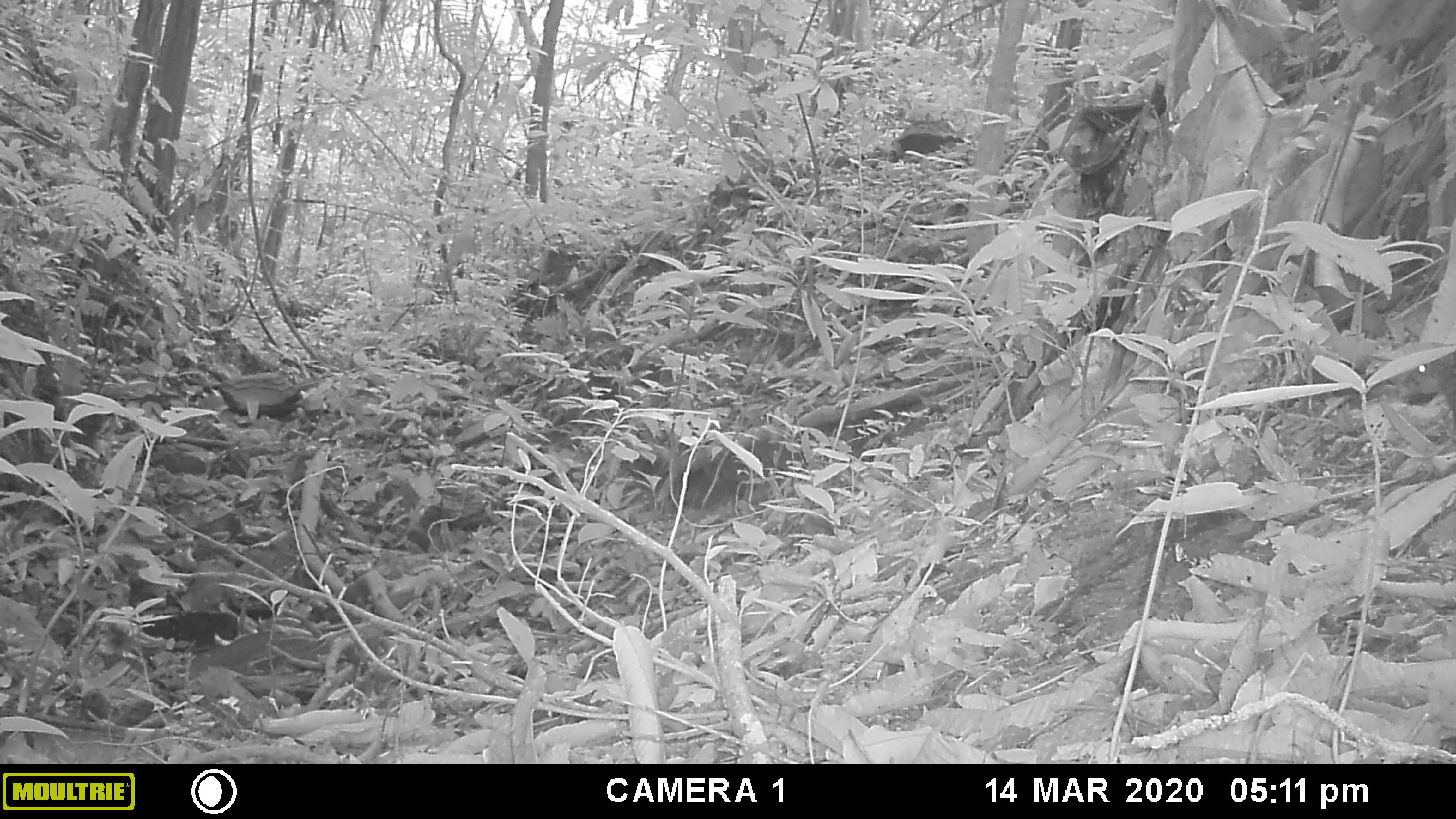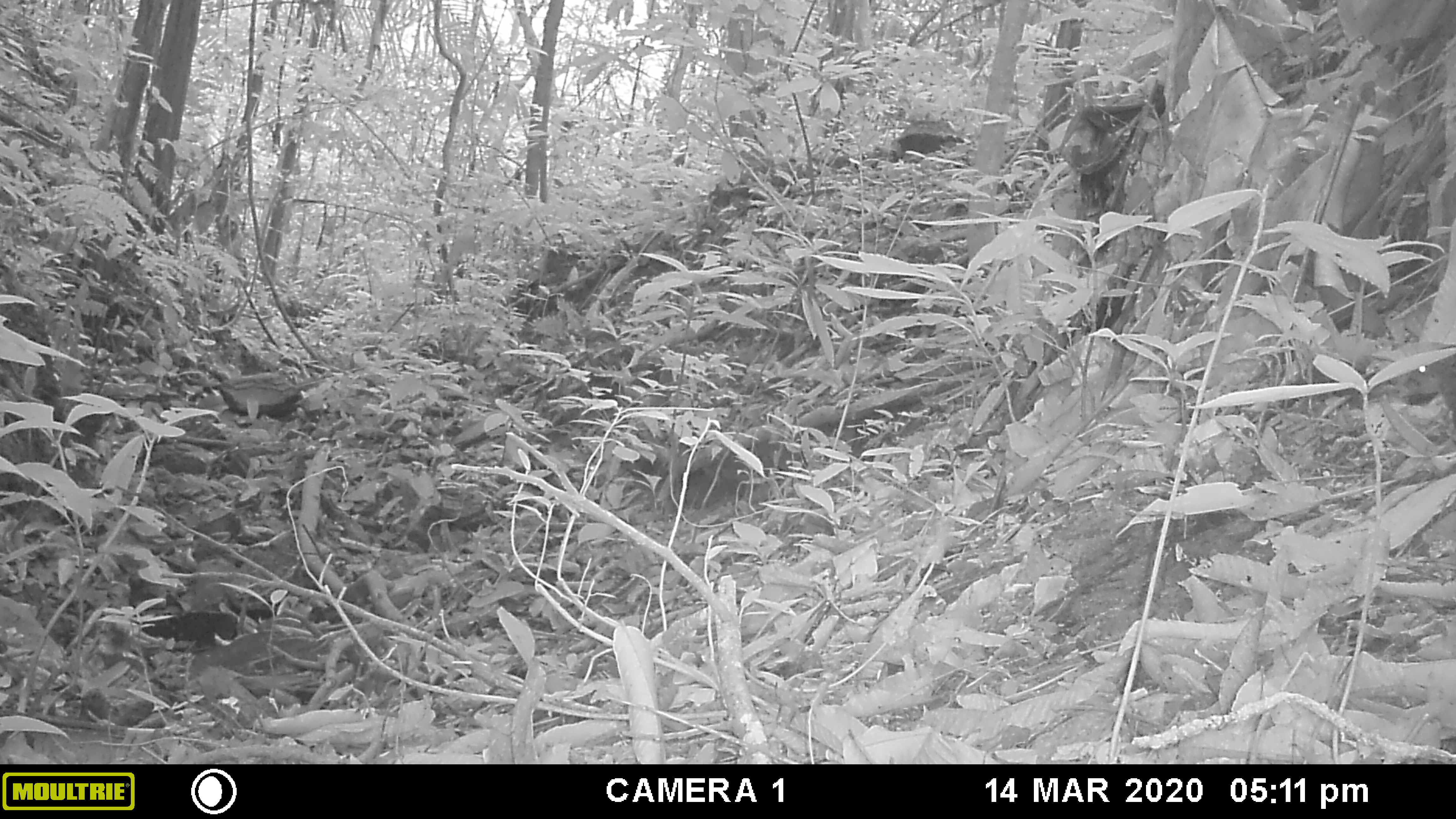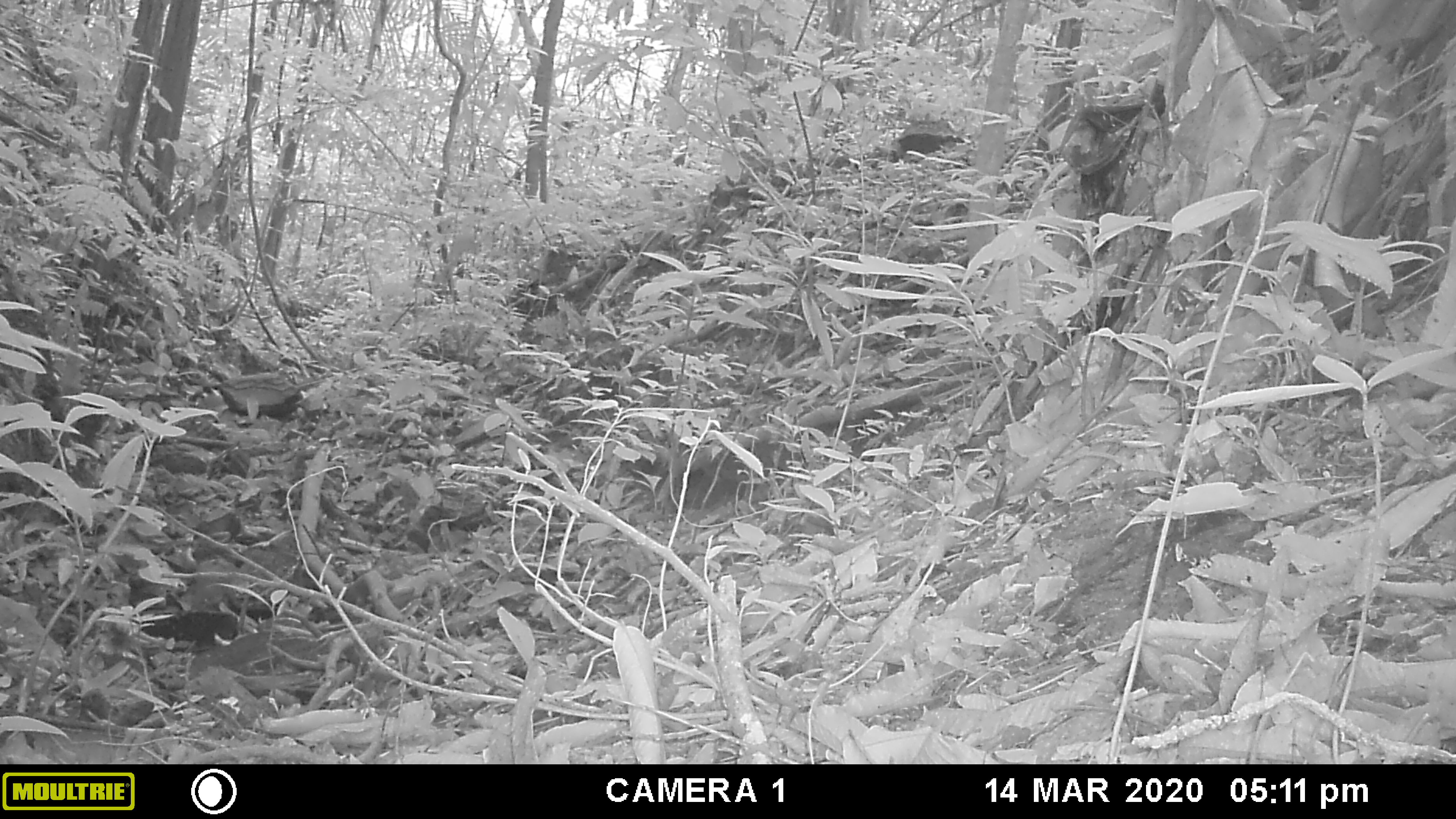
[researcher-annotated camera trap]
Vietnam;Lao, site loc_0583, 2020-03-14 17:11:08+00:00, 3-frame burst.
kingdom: Animalia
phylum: Chordata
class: Mammalia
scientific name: Mammalia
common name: mammal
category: unidentified small mammal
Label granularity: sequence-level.